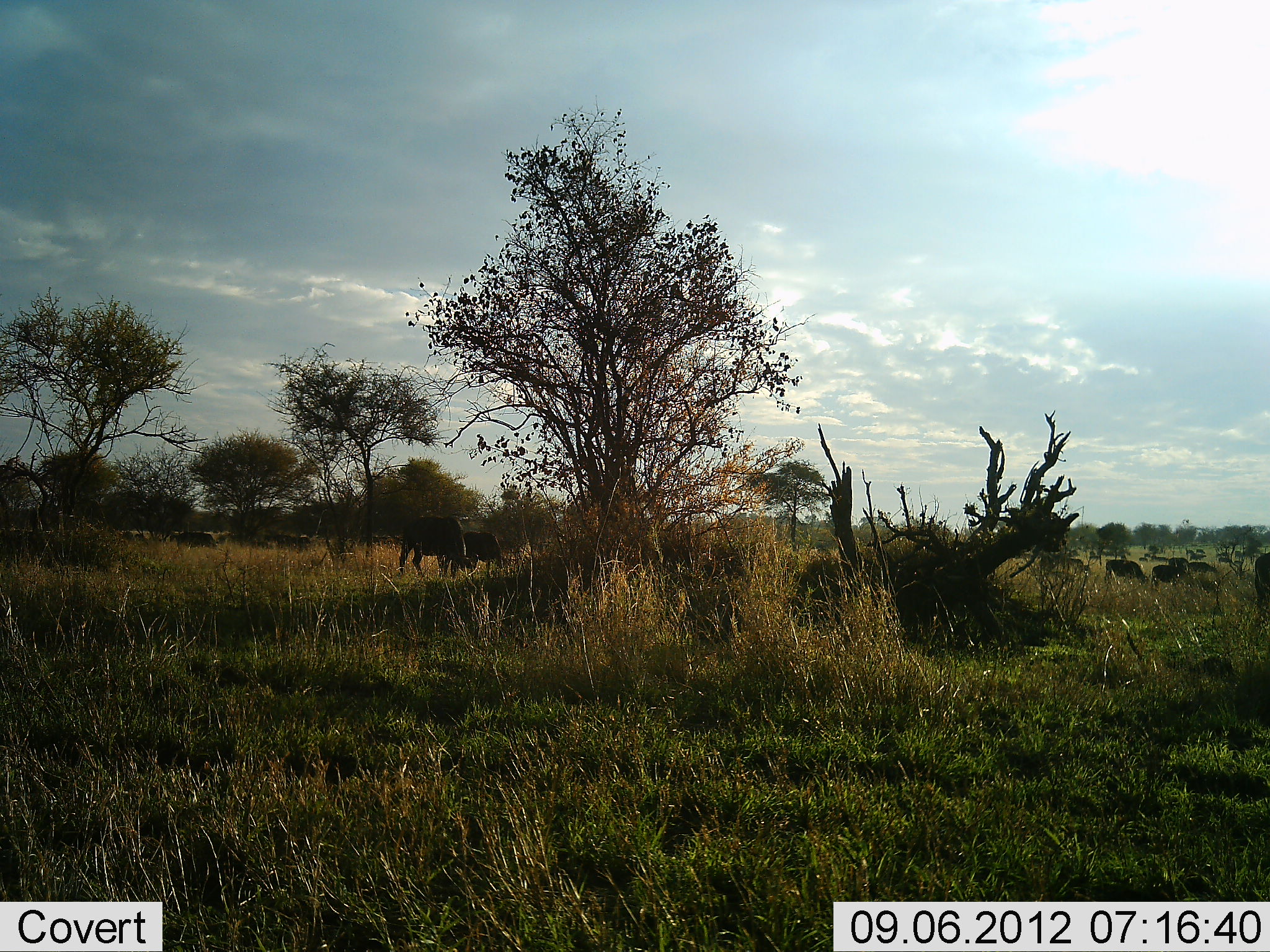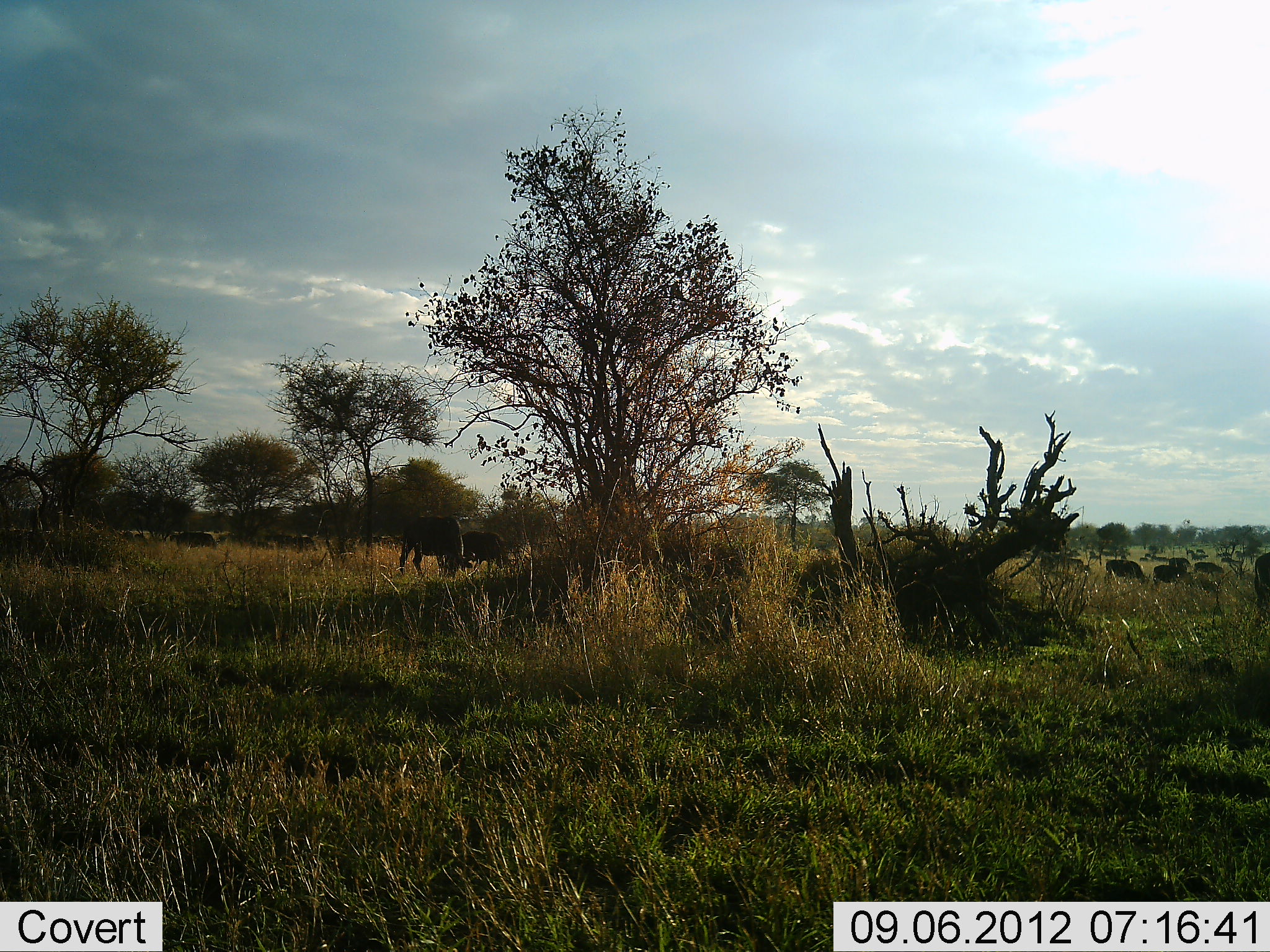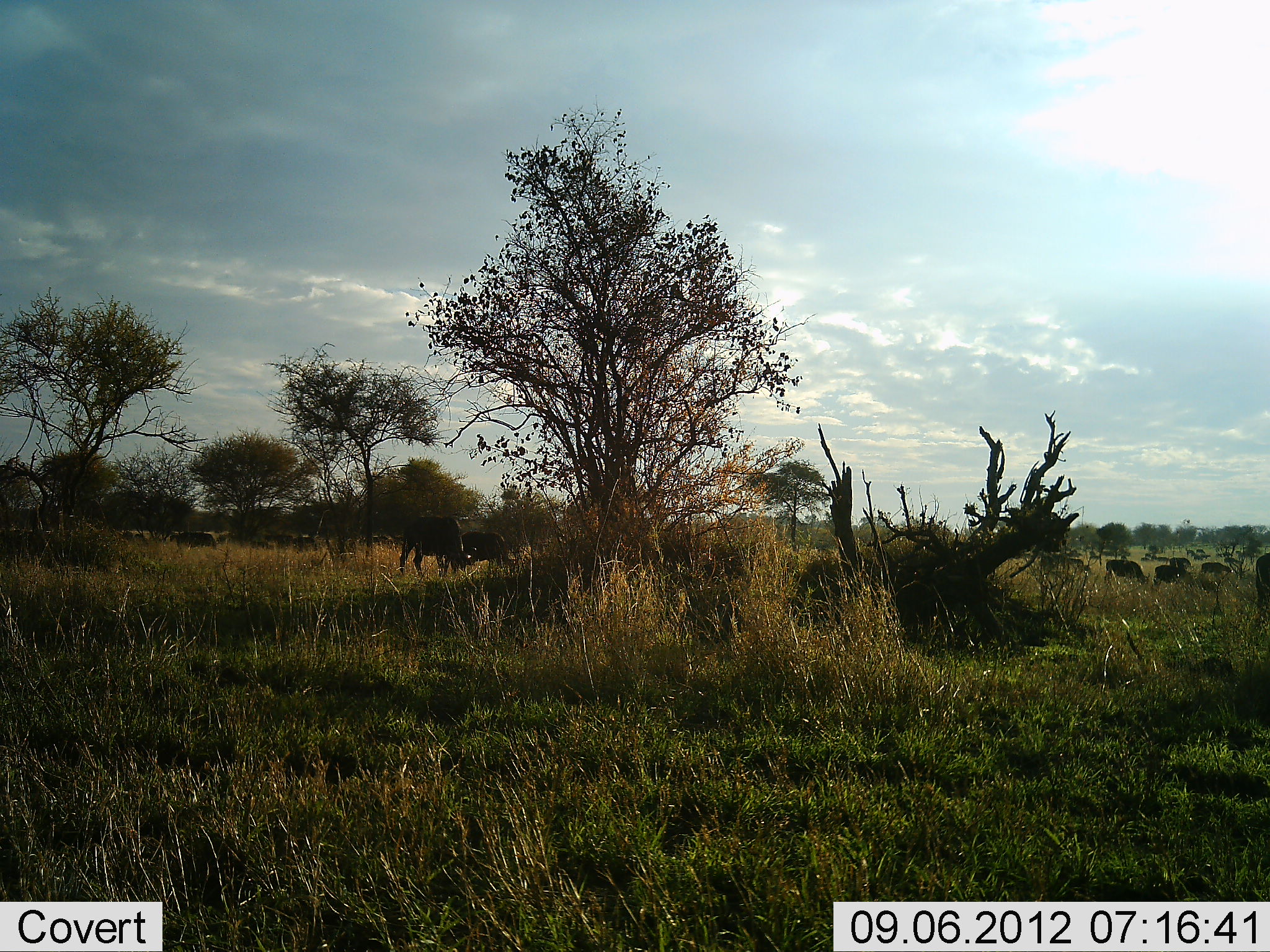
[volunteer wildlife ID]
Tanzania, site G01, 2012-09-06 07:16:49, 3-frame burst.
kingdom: Animalia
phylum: Chordata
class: Mammalia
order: Artiodactyla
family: Bovidae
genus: Connochaetes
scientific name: Connochaetes taurinus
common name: blue wildebeest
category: wildebeest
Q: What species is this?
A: Wildebeest (blue wildebeest) (Connochaetes taurinus).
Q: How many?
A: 11-50.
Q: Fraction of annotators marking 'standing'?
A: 82%.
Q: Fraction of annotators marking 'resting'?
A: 0%.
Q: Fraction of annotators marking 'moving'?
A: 18%.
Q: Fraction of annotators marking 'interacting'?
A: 0%.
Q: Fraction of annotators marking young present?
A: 0%.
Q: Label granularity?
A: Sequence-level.